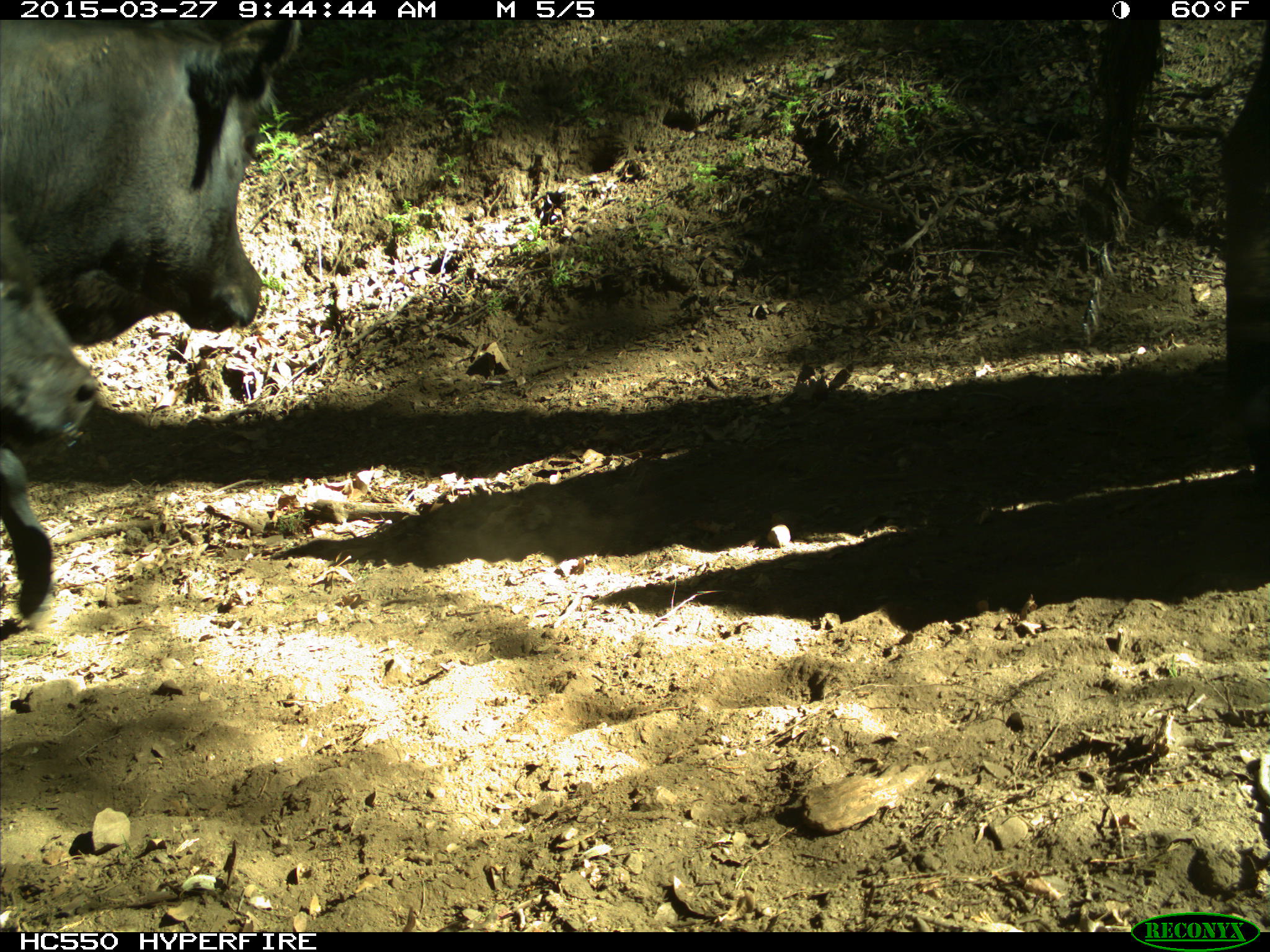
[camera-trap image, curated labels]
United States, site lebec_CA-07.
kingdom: Animalia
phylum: Chordata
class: Mammalia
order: Artiodactyla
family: Bovidae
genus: Bos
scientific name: Bos taurus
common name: domestic cow